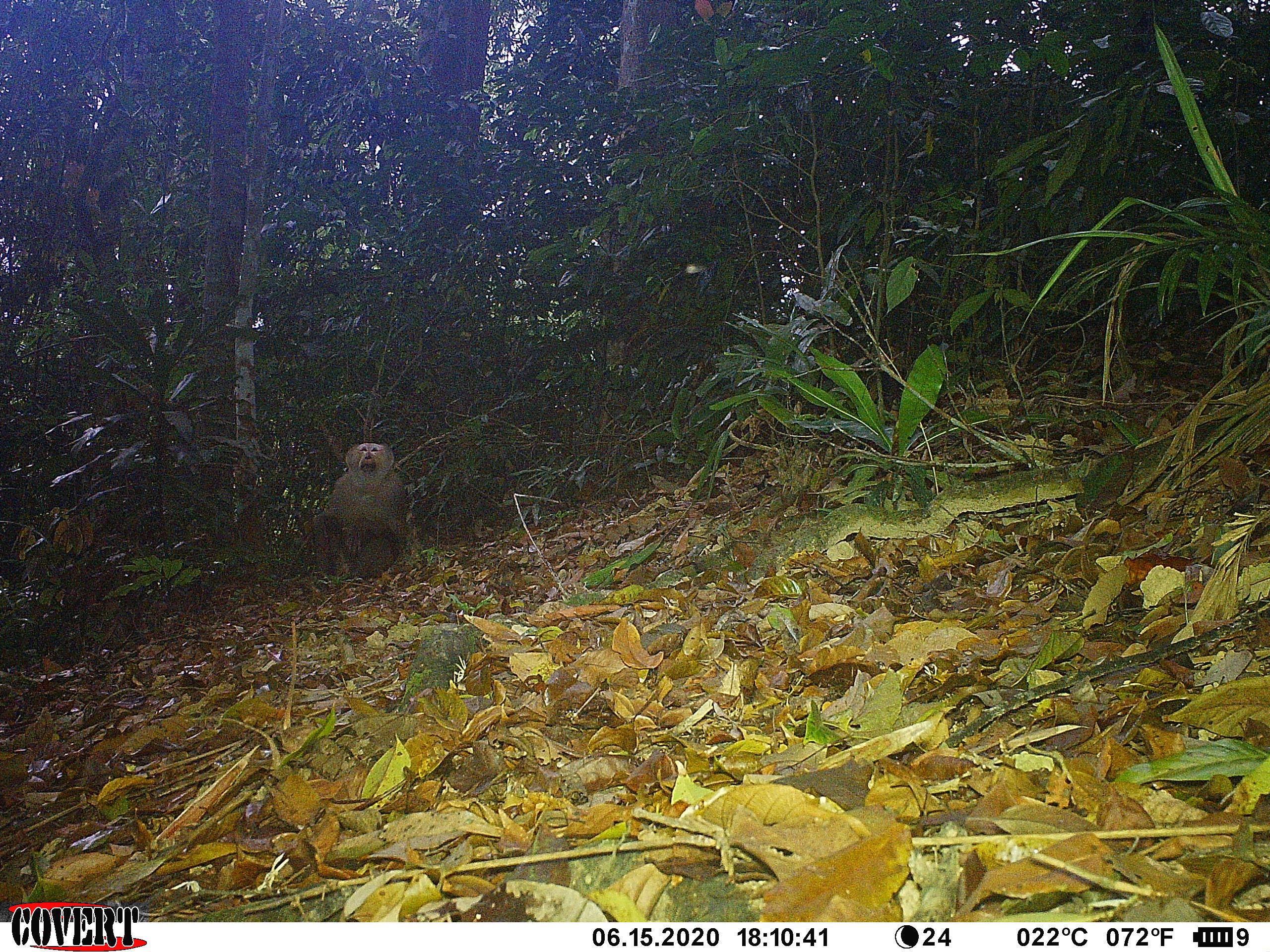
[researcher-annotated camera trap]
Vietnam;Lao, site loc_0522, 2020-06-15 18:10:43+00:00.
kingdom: Animalia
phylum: Chordata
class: Mammalia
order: Primates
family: Cercopithecidae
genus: Macaca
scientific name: Macaca nemestrina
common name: pig-tailed macaque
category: pig tailed macaque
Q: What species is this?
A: Pig tailed macaque (pig-tailed macaque) (Macaca nemestrina).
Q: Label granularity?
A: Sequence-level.